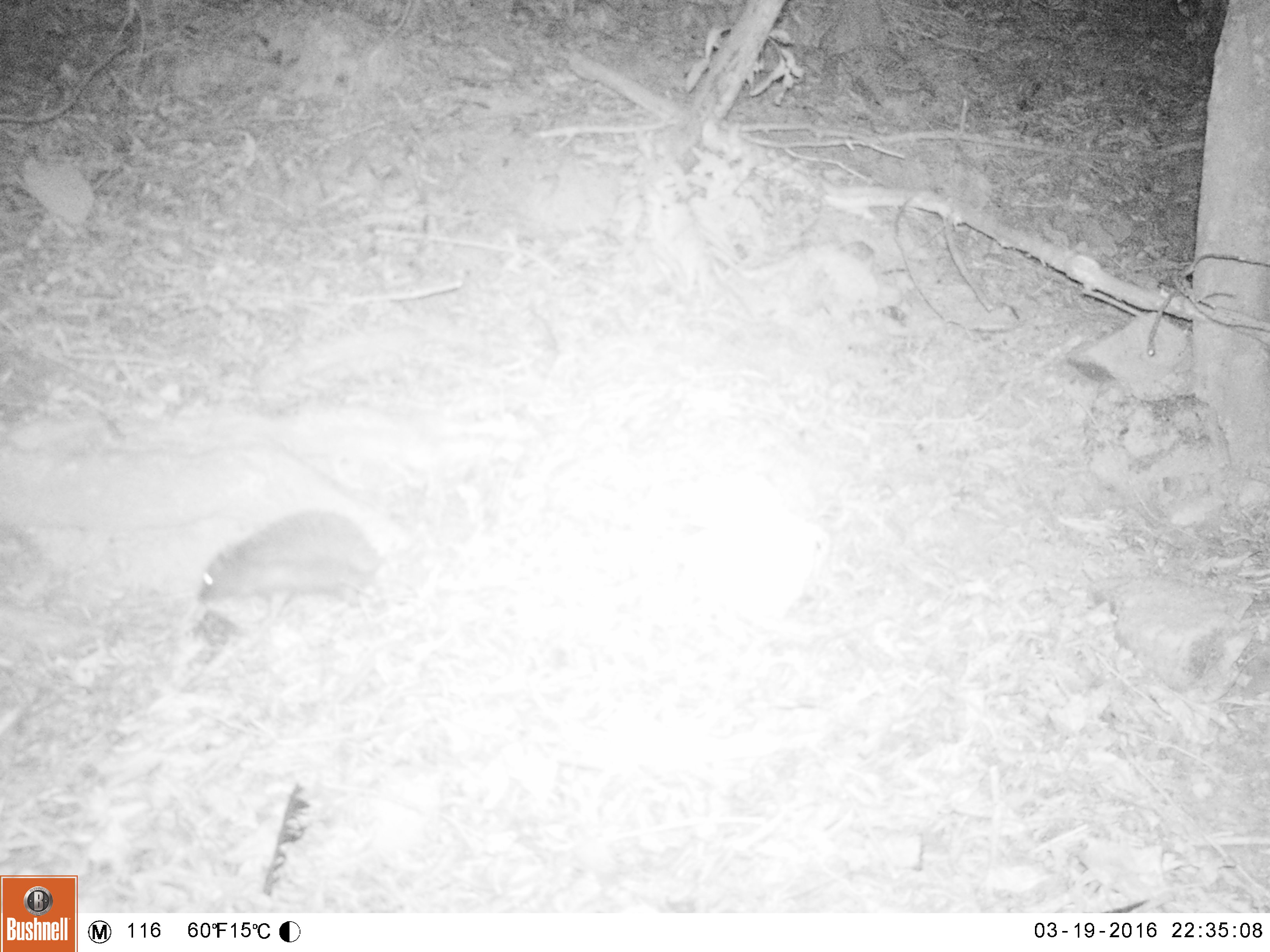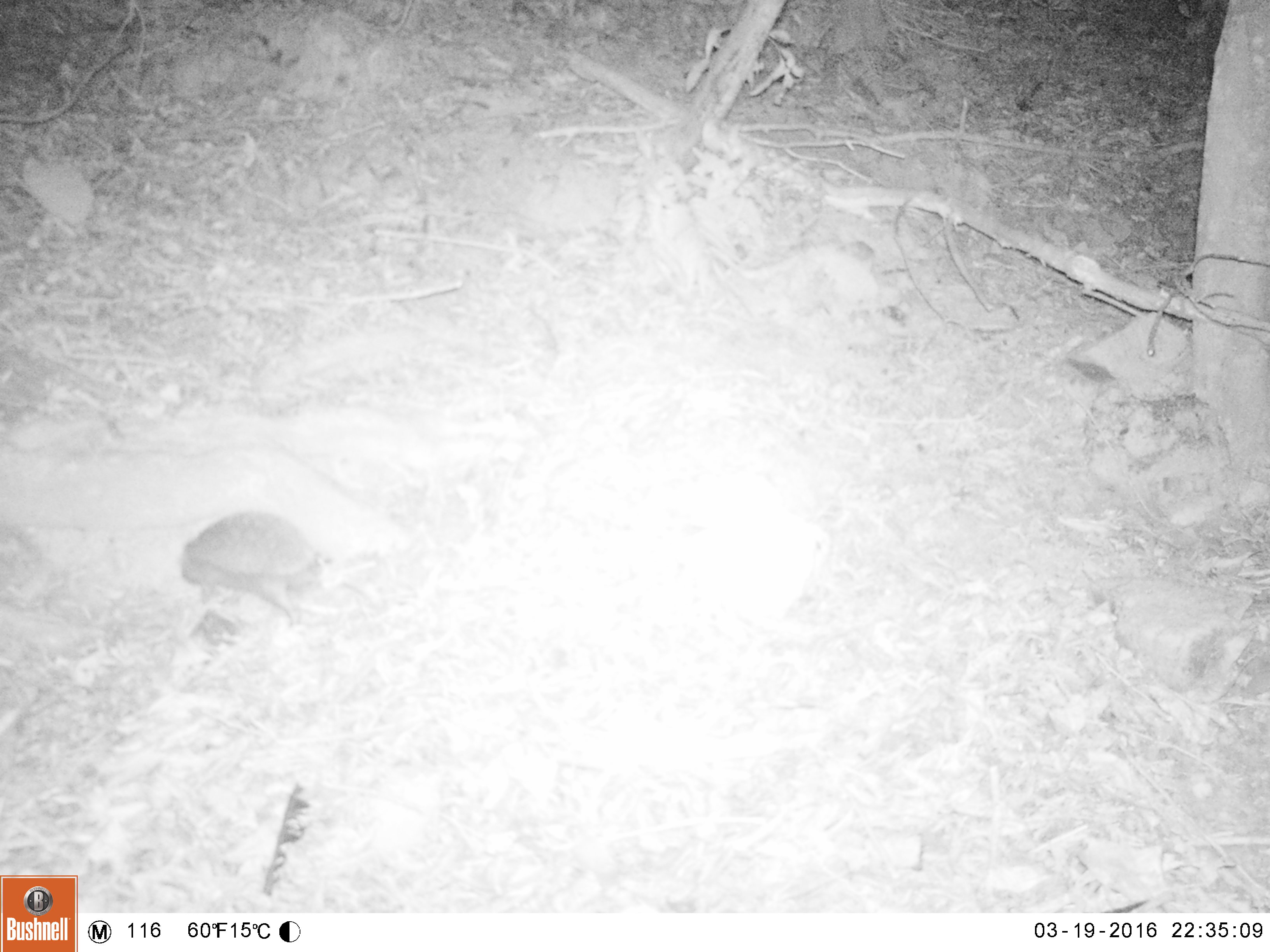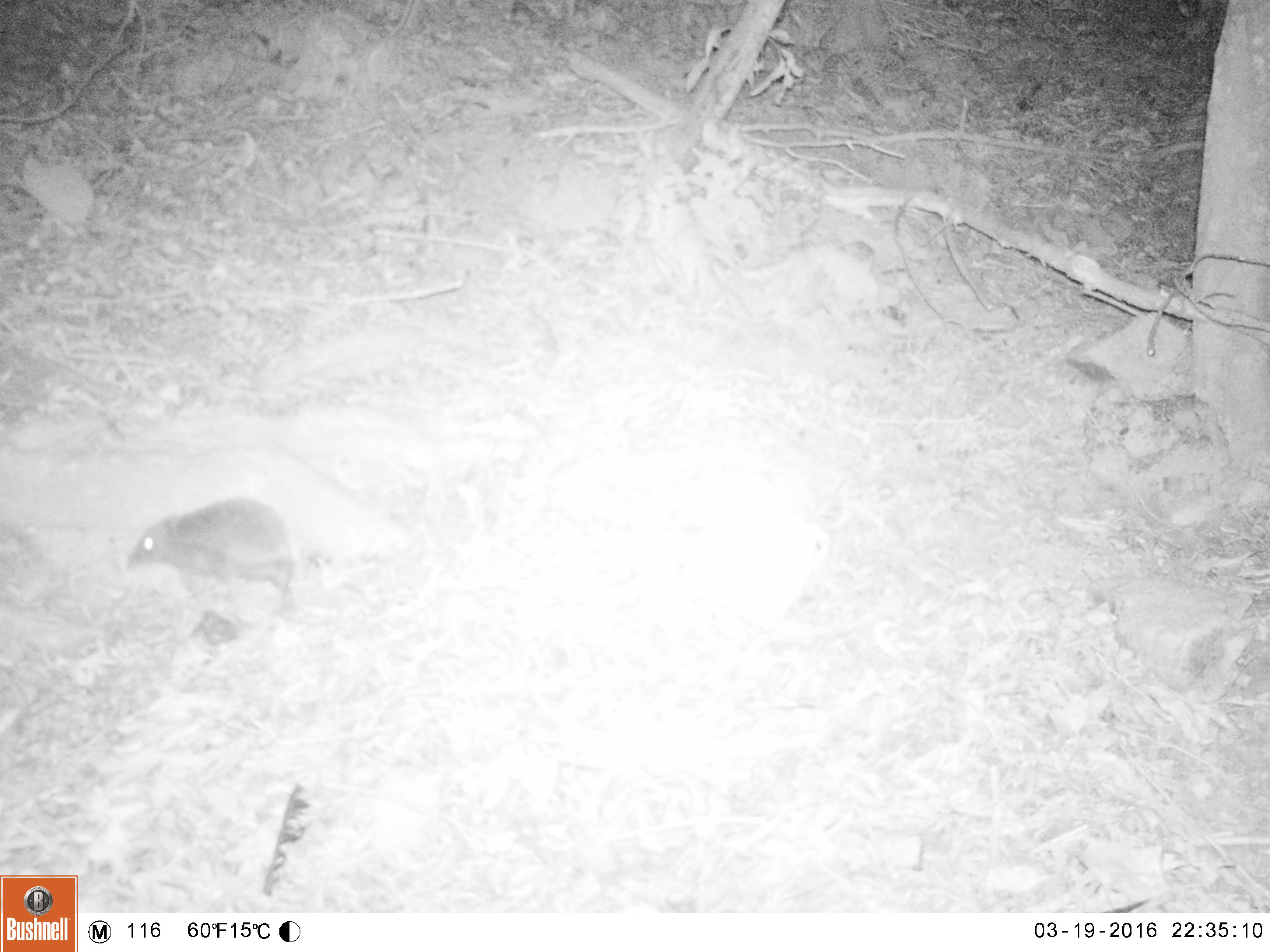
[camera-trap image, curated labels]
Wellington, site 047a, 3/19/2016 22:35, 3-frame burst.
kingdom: Animalia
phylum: Chordata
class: Mammalia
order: Eulipotyphla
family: Erinaceidae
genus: Erinaceus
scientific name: Erinaceus europaeus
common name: hedgehog